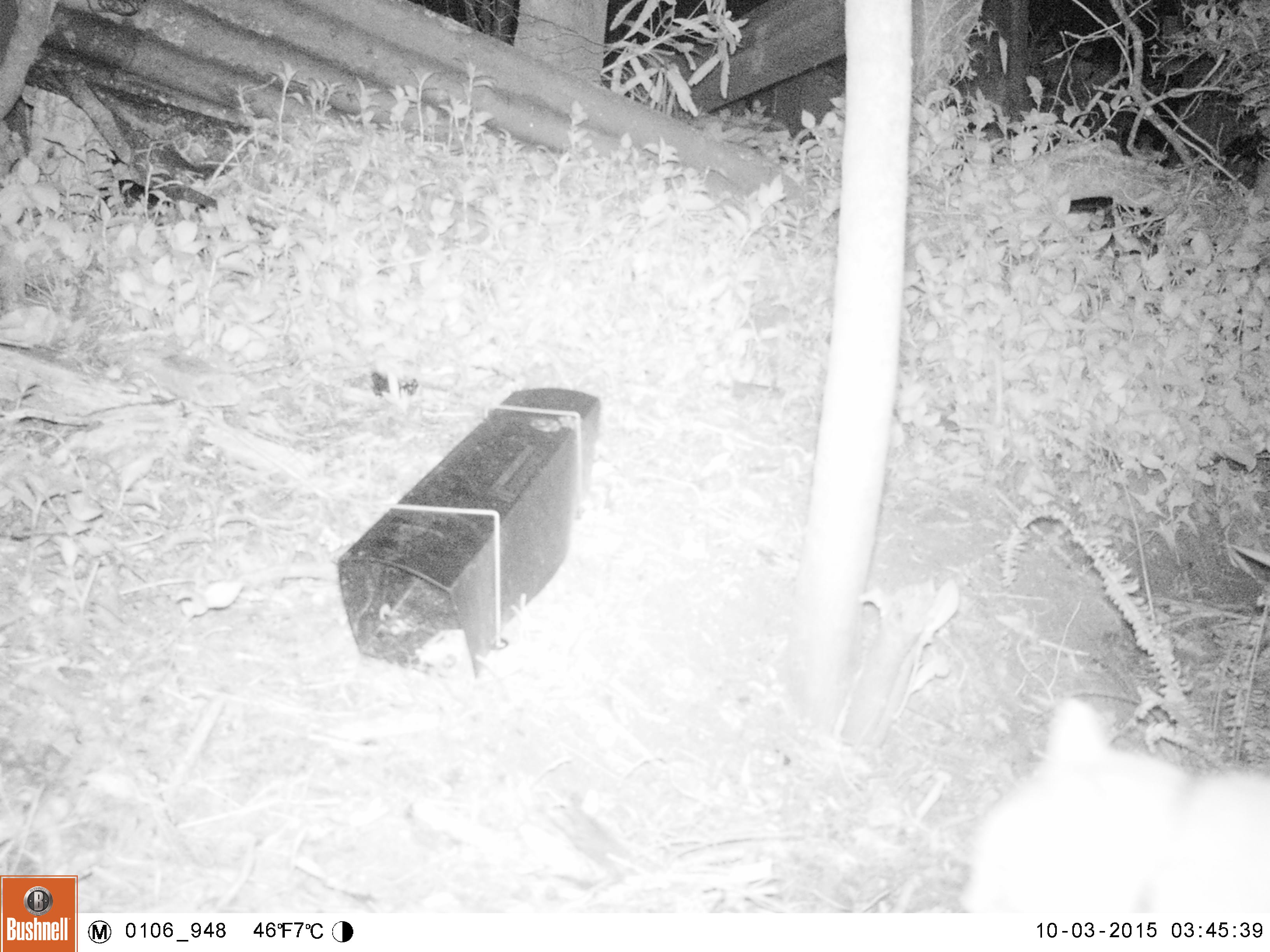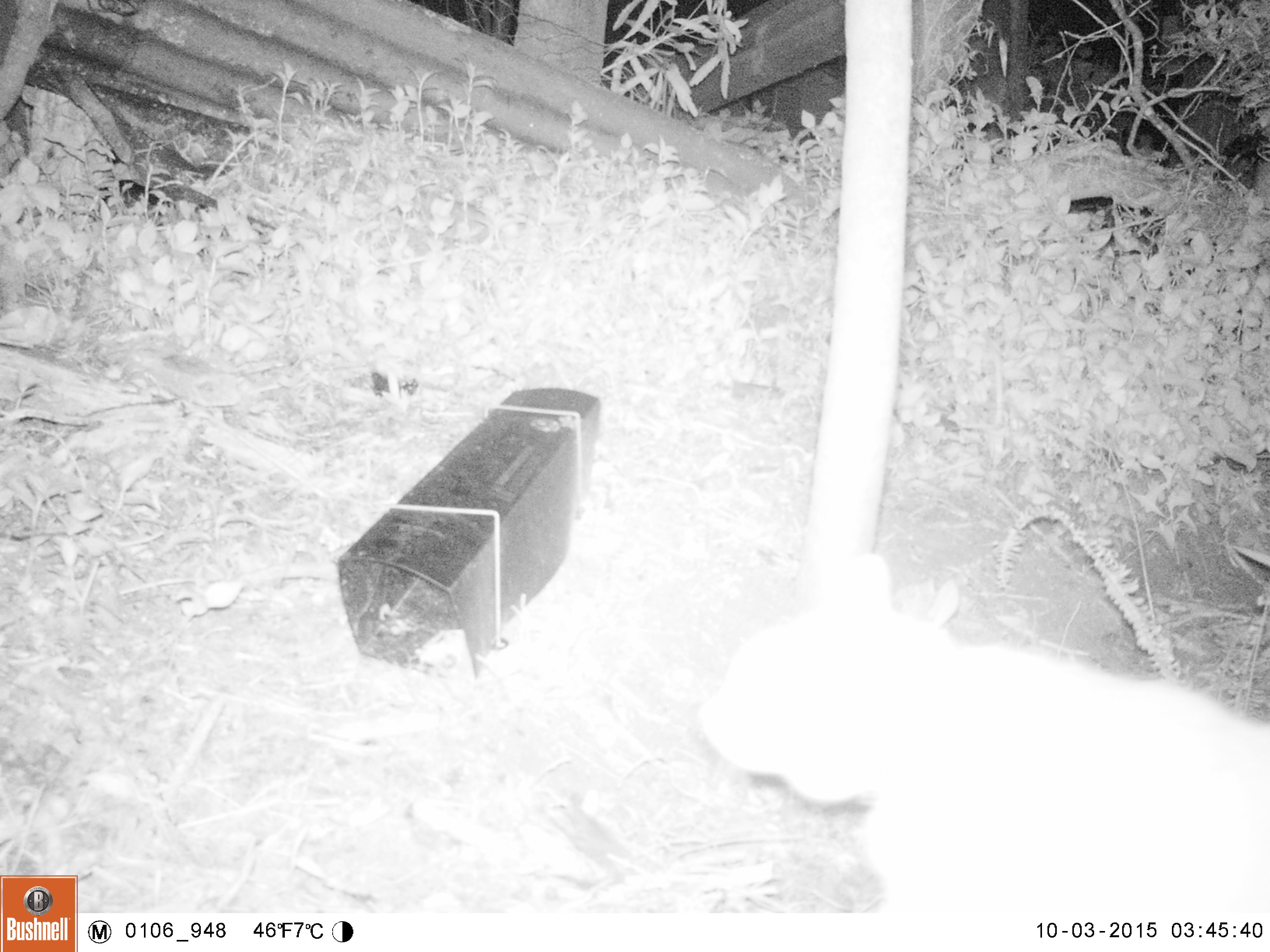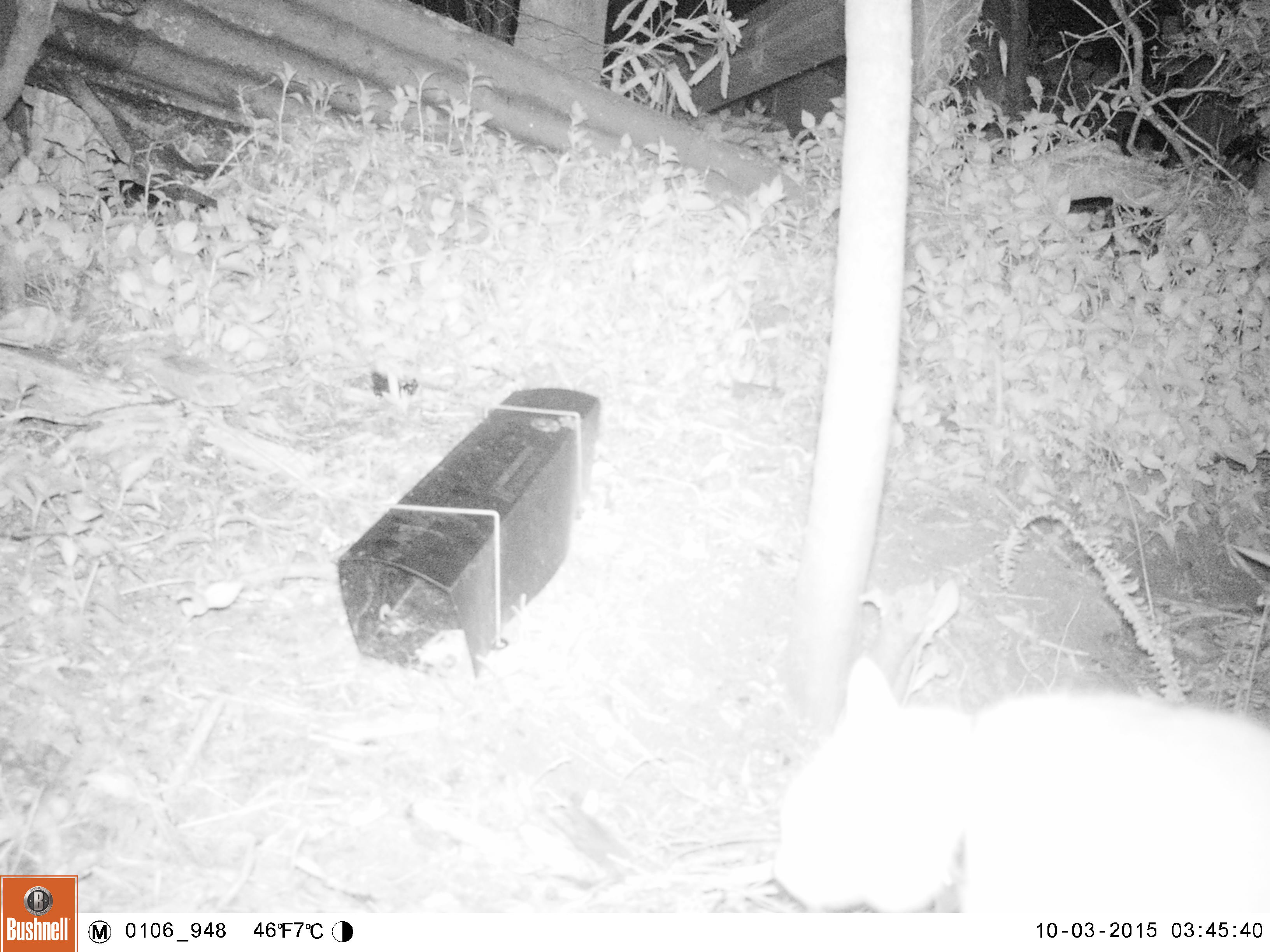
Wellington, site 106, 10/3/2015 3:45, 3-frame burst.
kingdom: Animalia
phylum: Chordata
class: Mammalia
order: Carnivora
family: Felidae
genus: Felis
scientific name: Felis catus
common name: cat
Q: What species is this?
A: Cat (Felis catus).